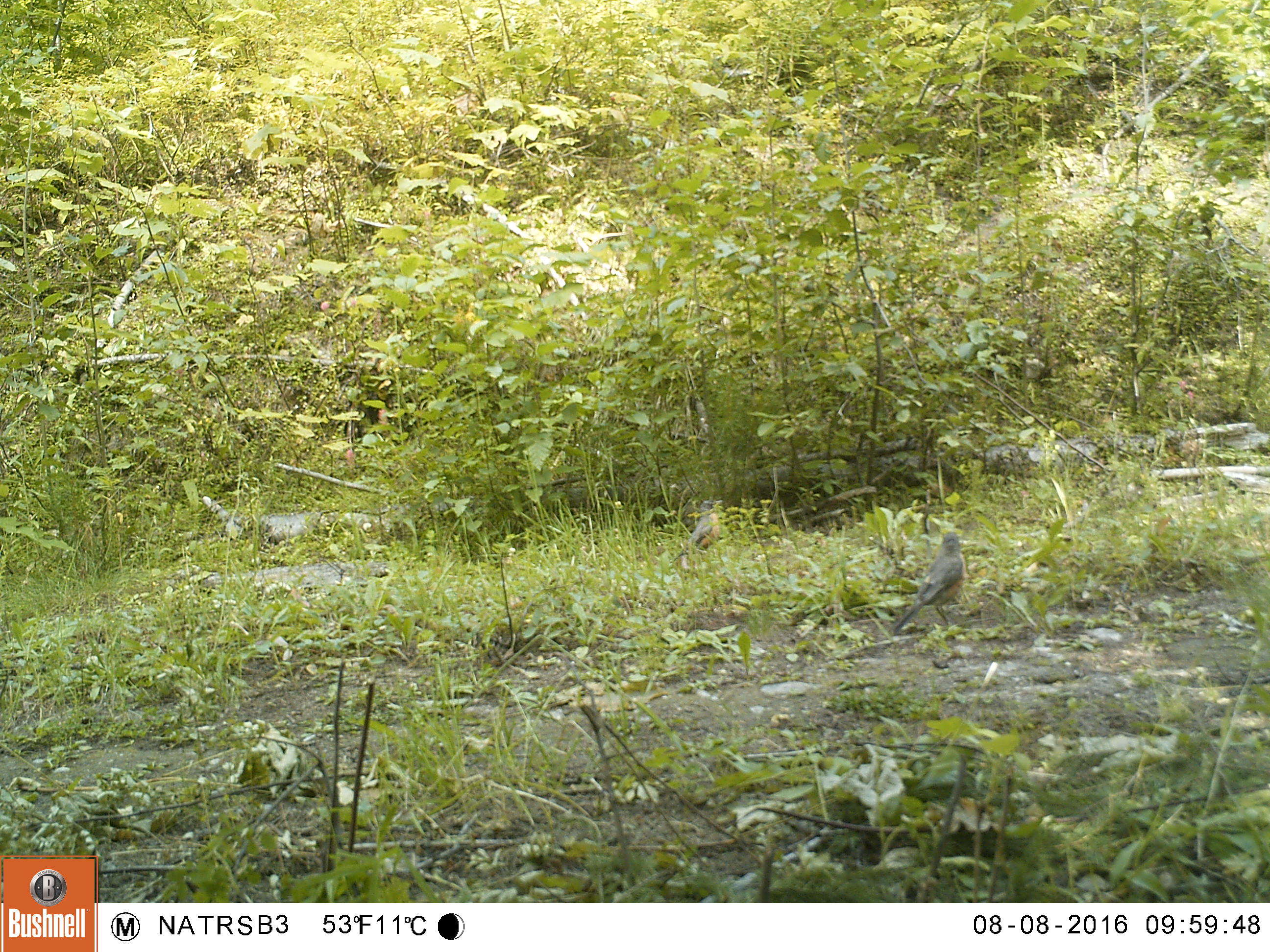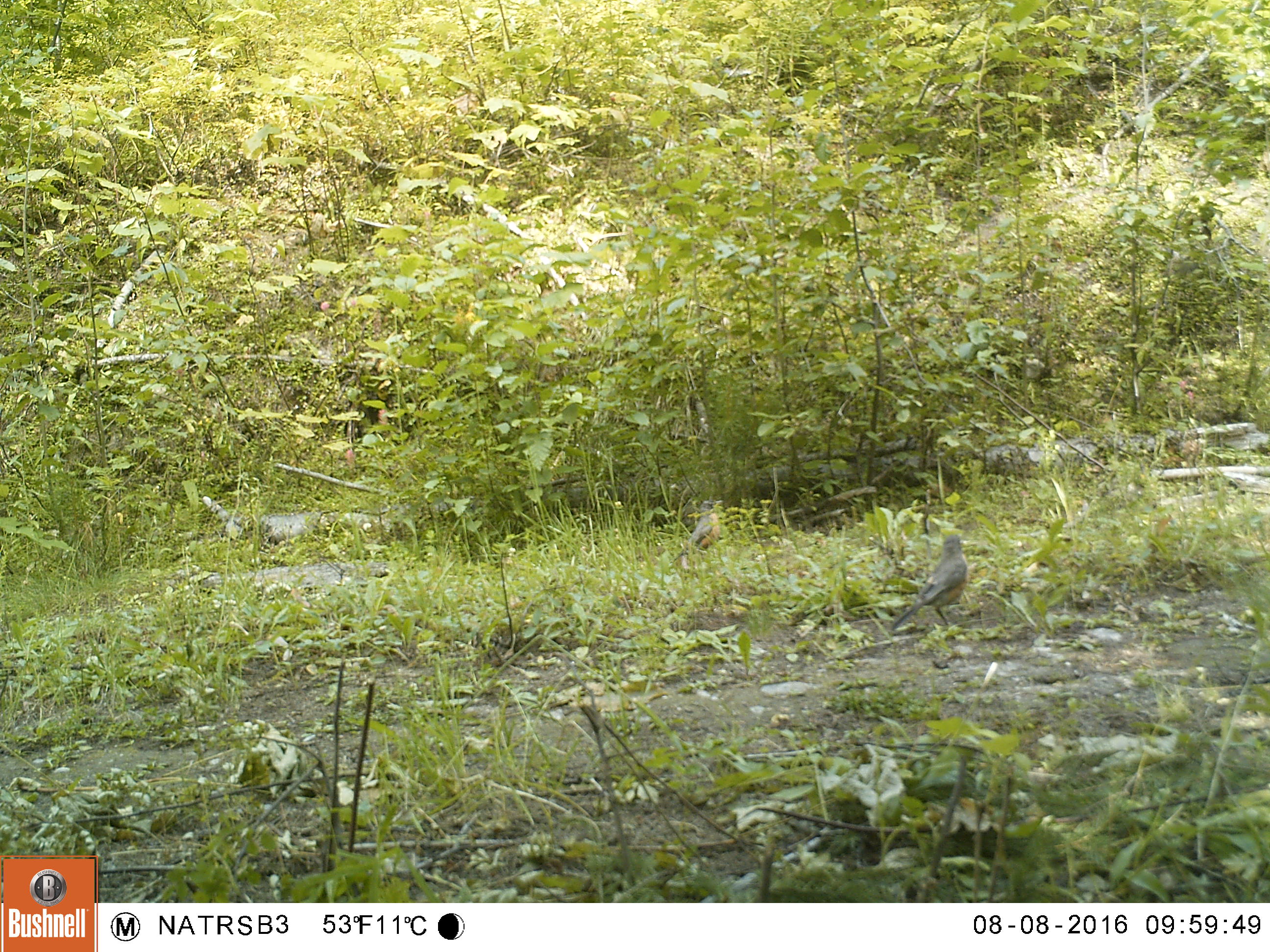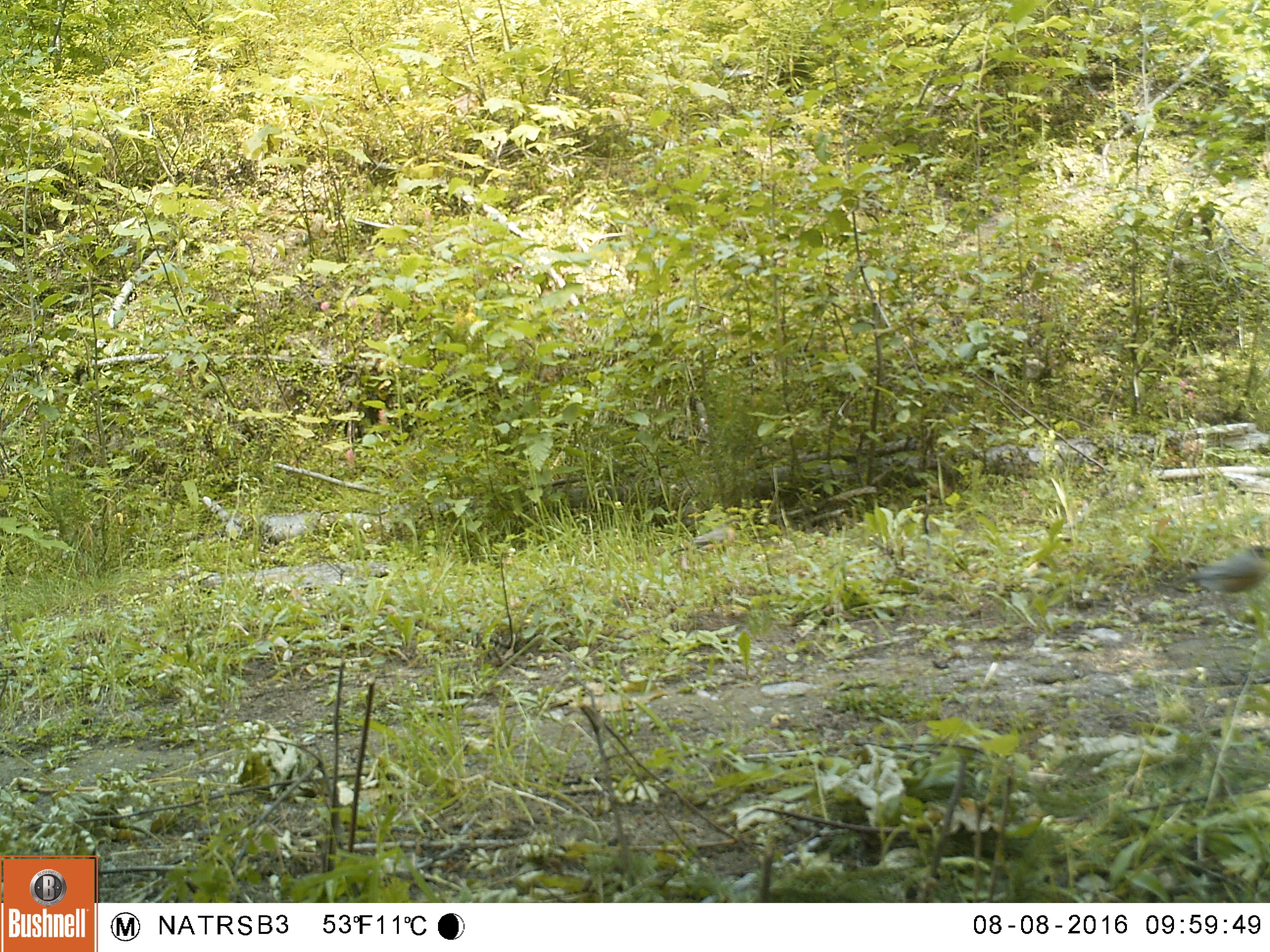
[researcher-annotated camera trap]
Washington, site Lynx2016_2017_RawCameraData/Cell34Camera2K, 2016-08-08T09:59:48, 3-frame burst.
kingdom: Animalia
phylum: Chordata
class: Aves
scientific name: Aves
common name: birds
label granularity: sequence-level